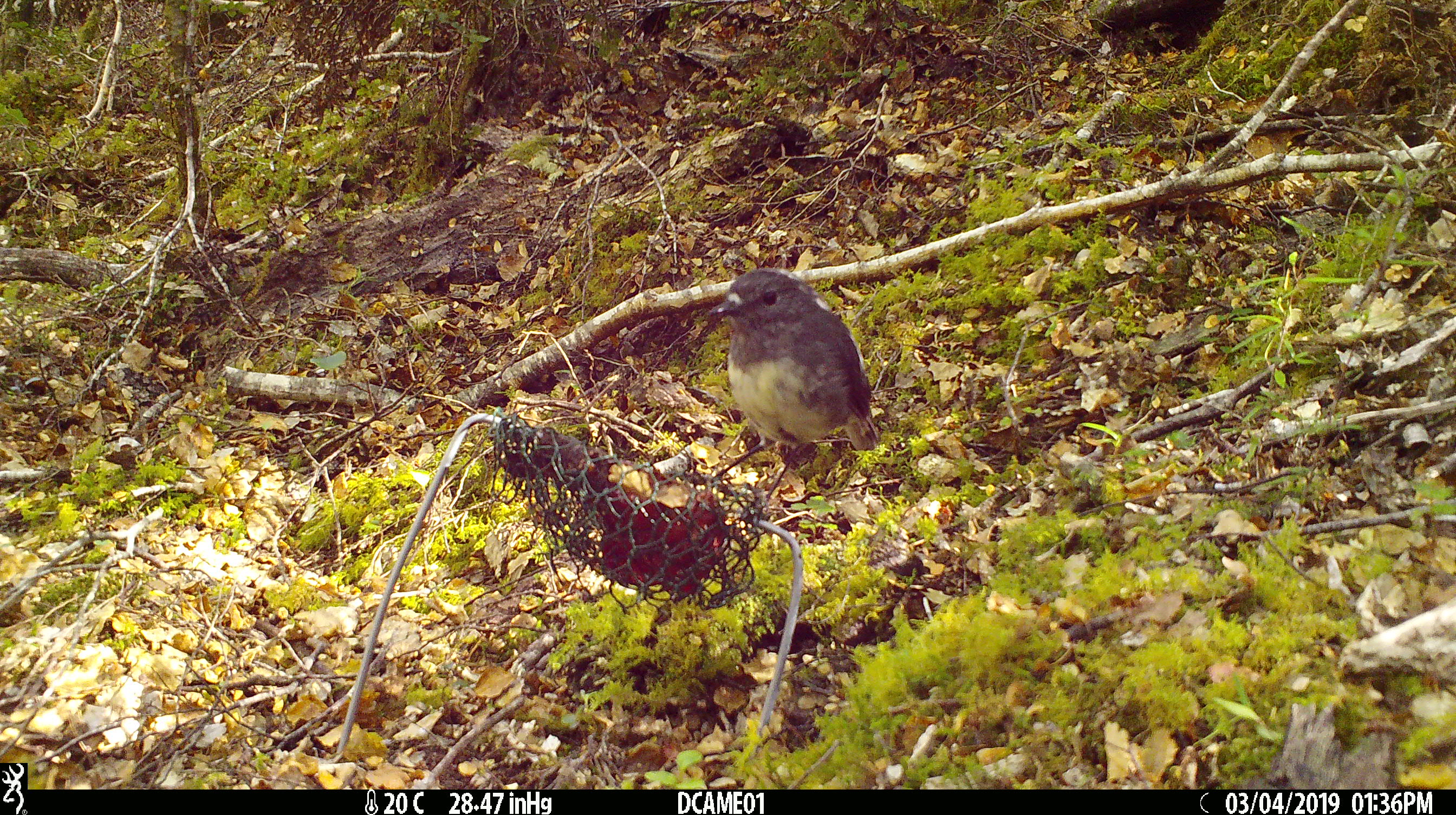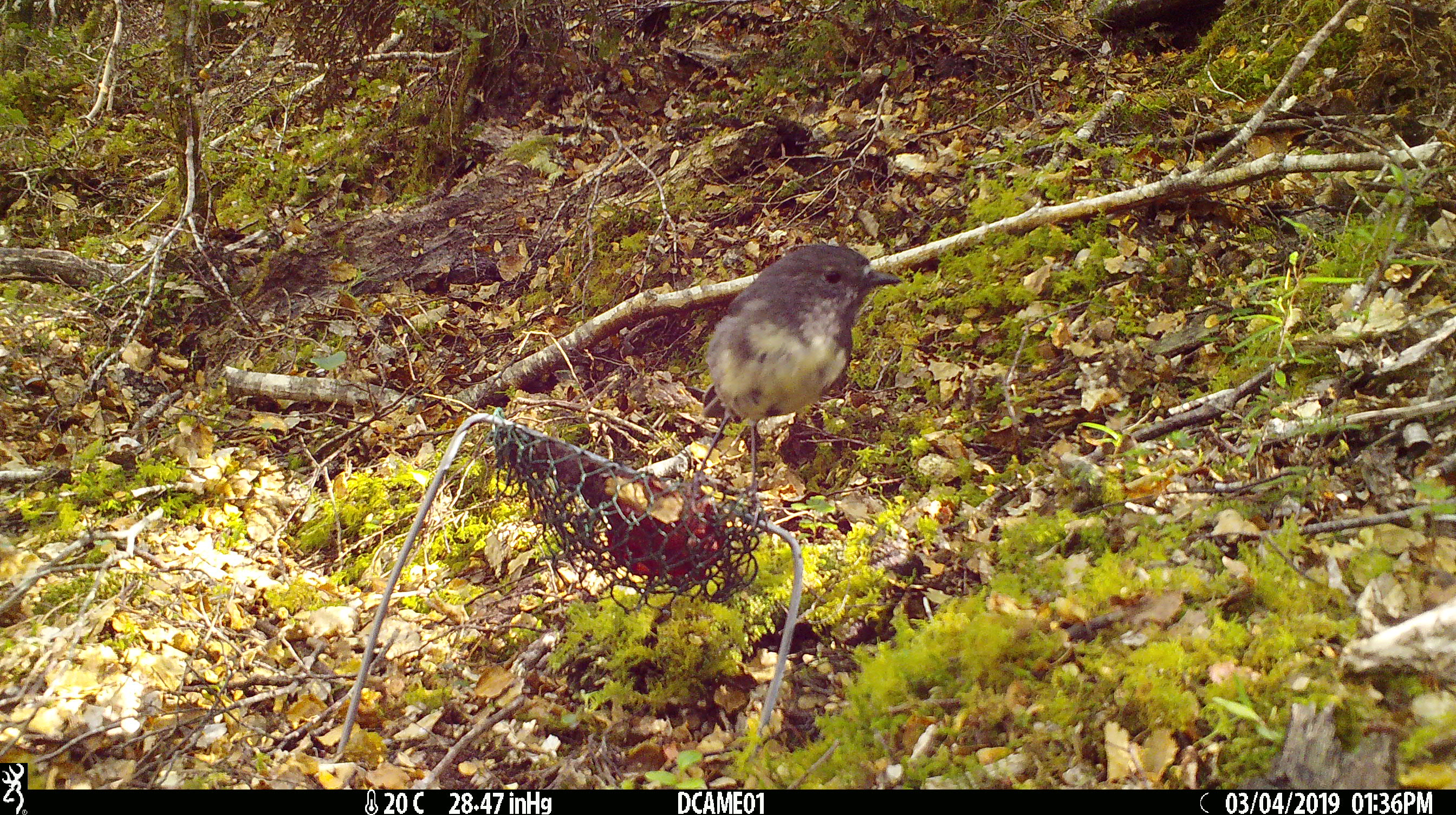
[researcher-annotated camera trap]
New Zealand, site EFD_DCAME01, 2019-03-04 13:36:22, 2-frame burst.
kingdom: Animalia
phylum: Chordata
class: Aves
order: Passeriformes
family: Petroicidae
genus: Petroica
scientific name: Petroica australis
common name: new zealand robin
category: robin